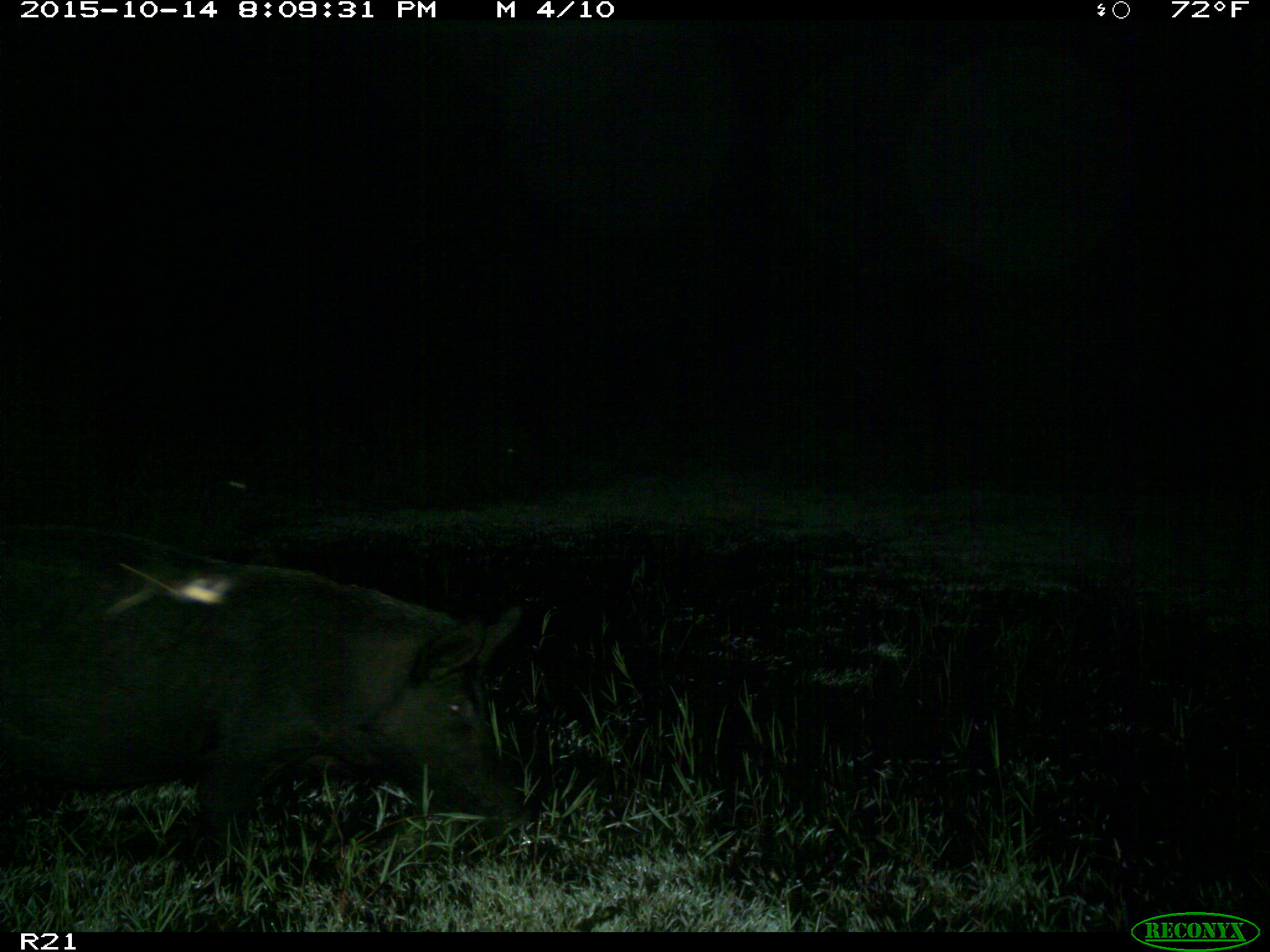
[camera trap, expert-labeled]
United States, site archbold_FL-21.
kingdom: Animalia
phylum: Chordata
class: Mammalia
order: Artiodactyla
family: Suidae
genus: Sus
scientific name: Sus scrofa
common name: wild boar